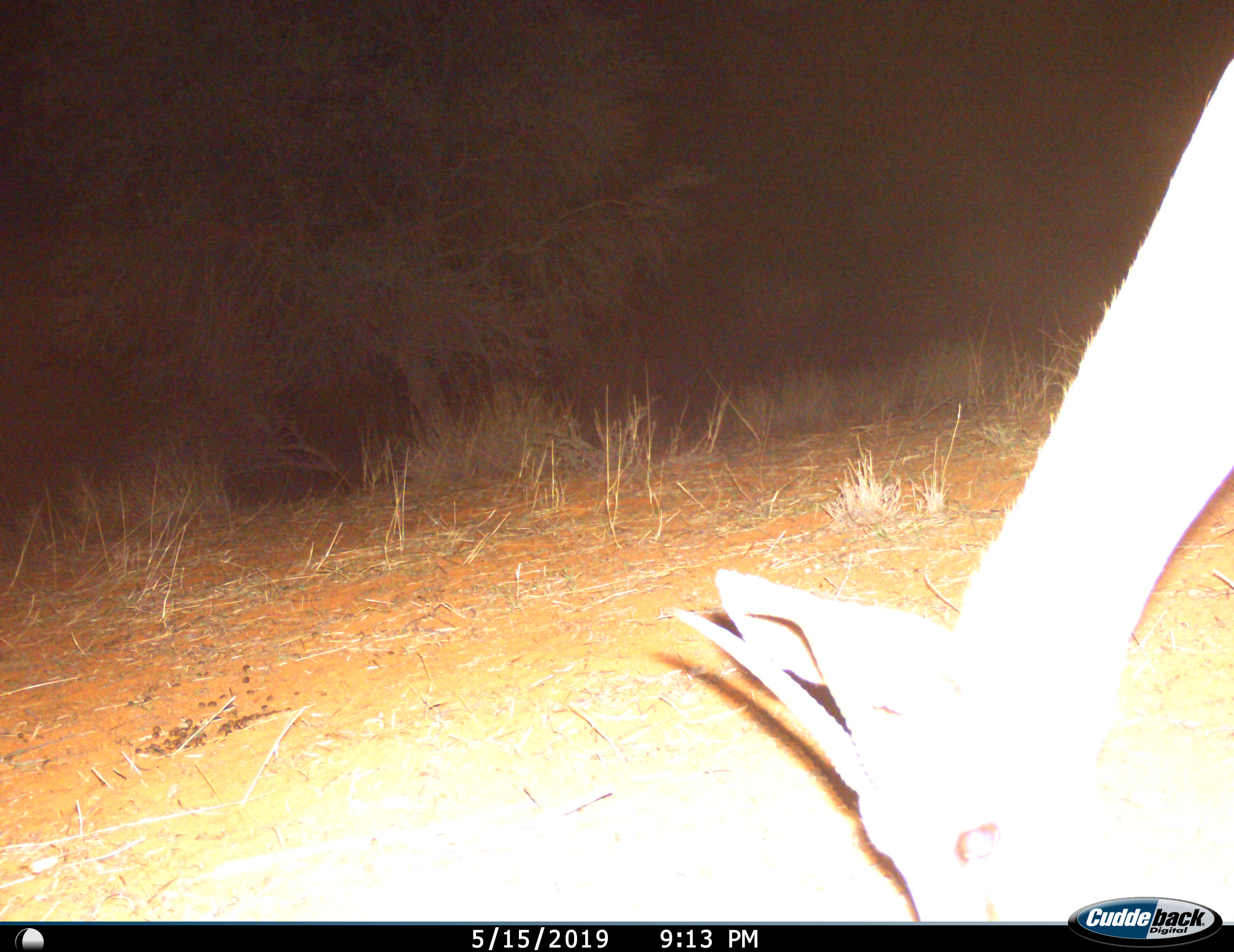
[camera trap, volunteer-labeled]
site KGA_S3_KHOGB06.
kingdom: Animalia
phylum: Chordata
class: Mammalia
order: Artiodactyla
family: Bovidae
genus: Antidorcas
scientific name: Antidorcas marsupialis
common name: springbok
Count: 1.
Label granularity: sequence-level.